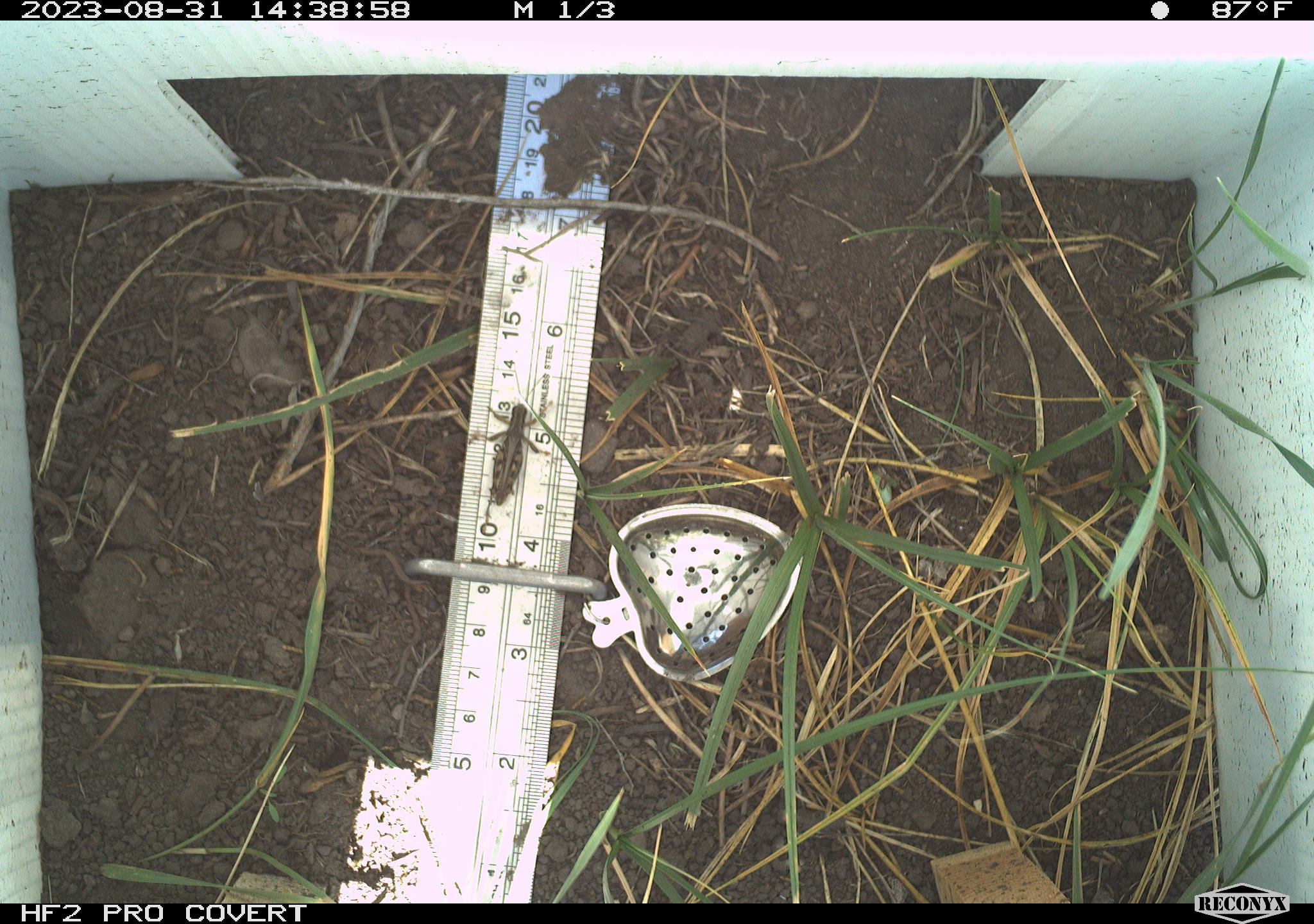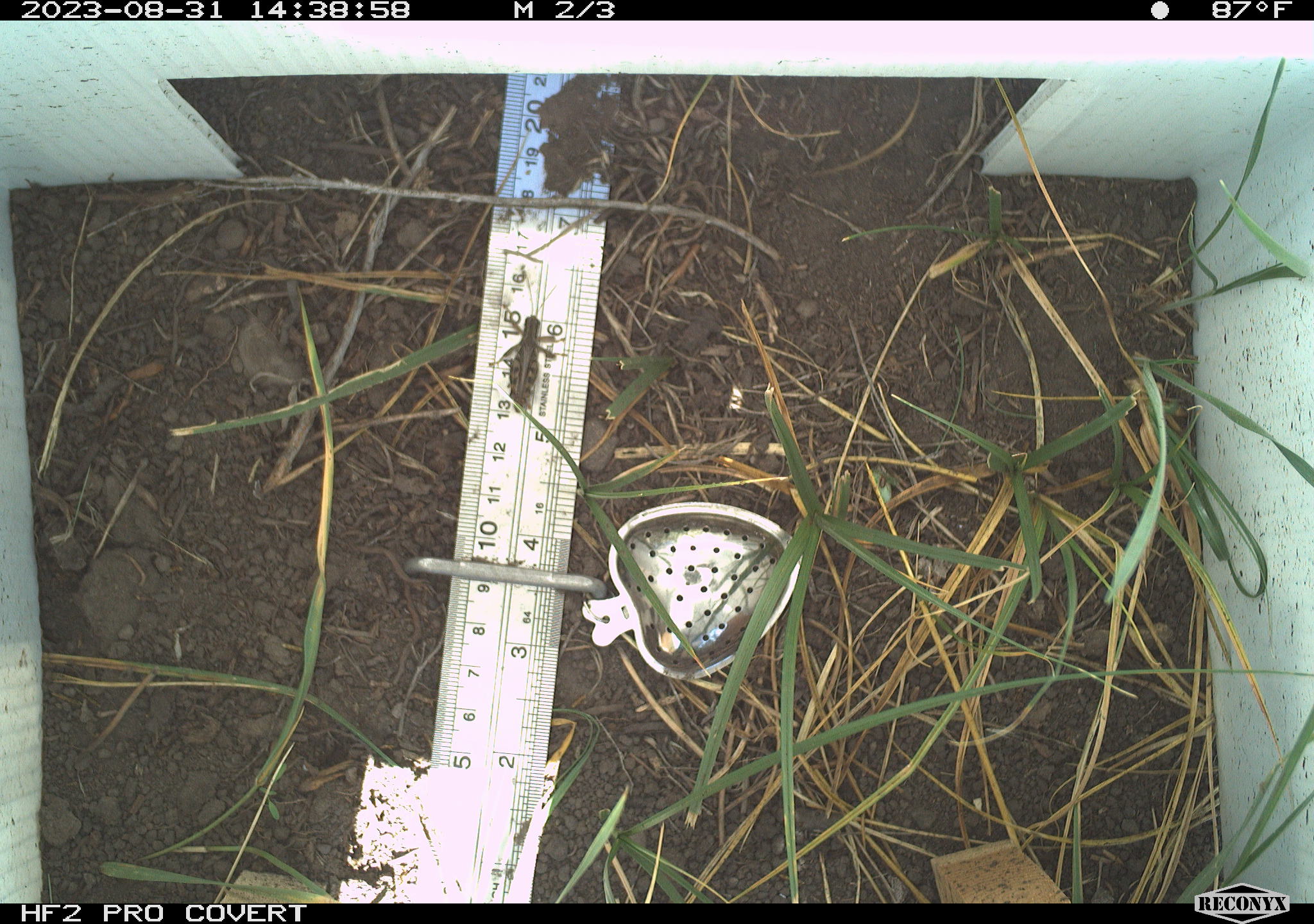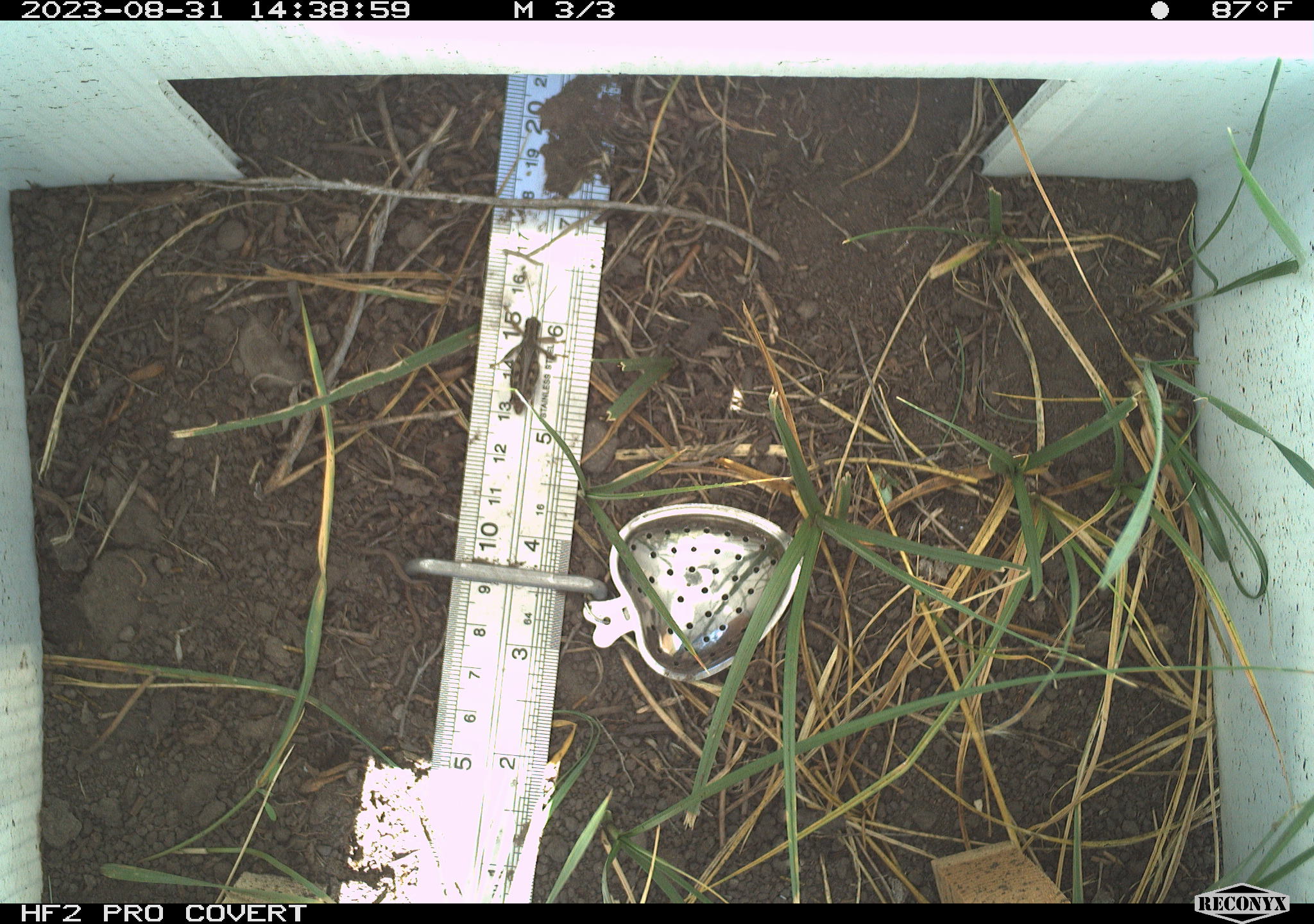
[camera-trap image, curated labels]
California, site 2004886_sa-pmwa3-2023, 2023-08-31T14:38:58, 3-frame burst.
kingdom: Animalia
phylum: Arthropoda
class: Insecta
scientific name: Insecta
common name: insect